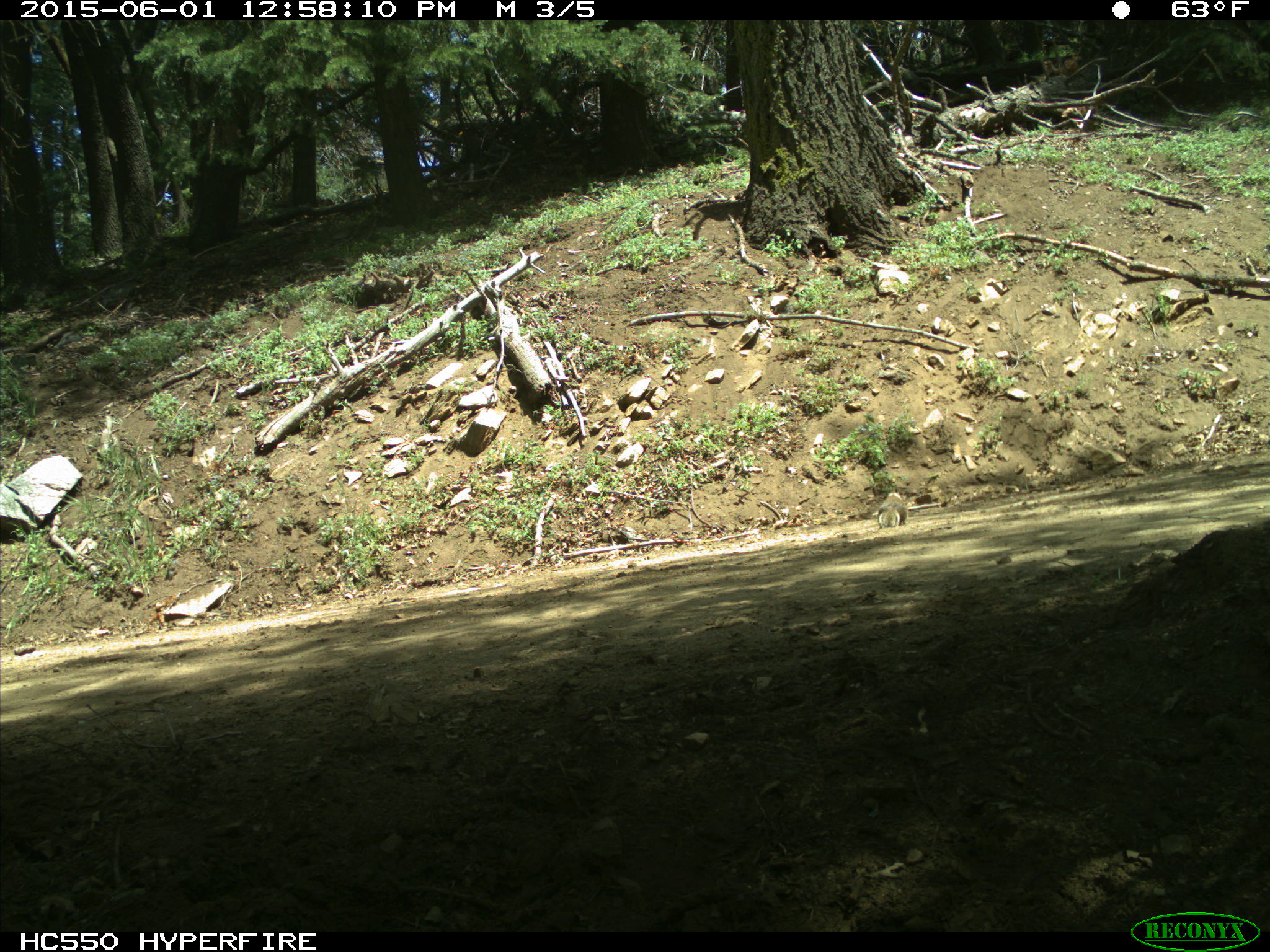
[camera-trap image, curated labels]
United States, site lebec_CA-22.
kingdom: Animalia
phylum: Chordata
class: Mammalia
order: Rodentia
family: Sciuridae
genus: Otospermophilus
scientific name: Otospermophilus beecheyi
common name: california ground squirrel